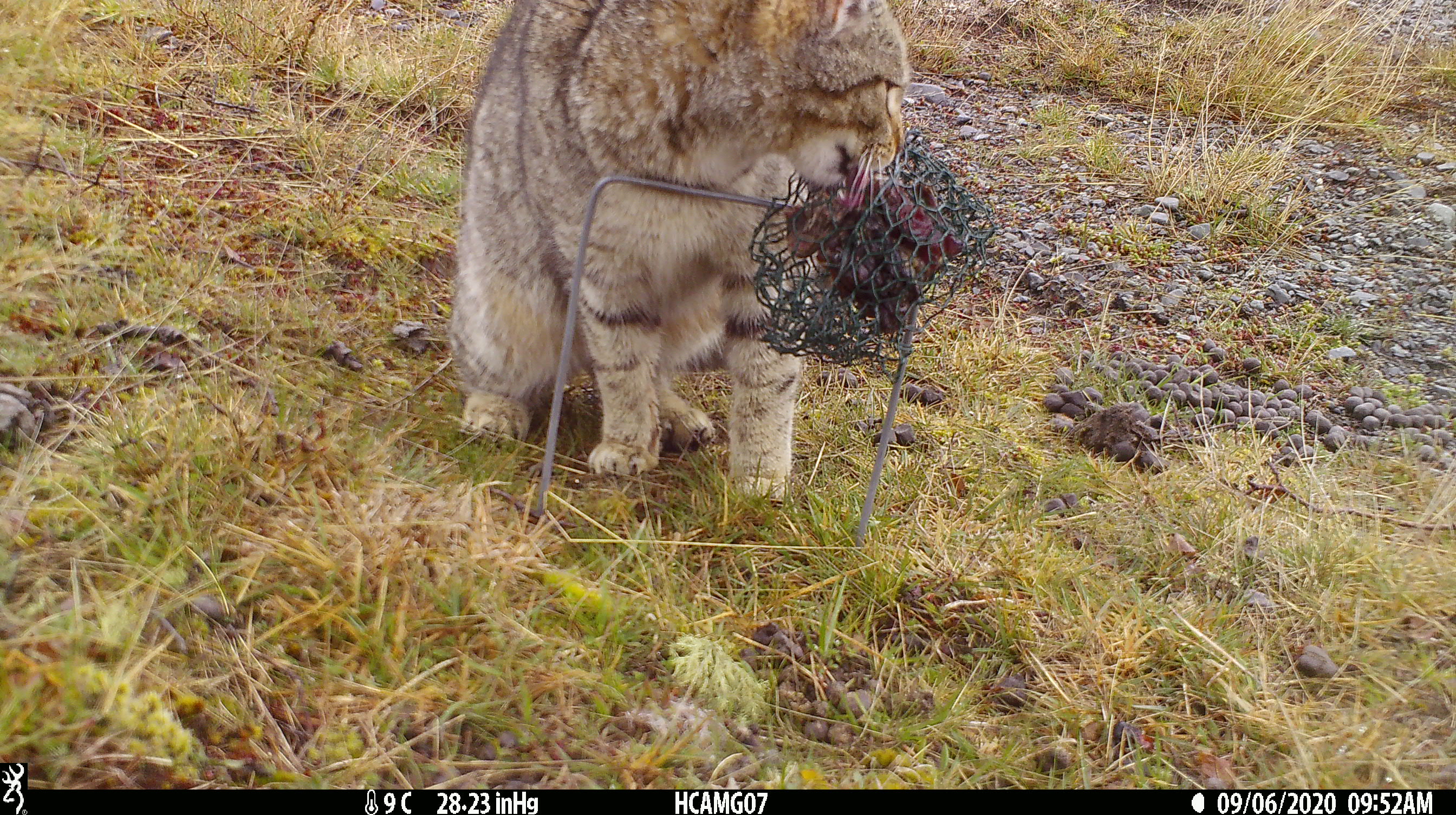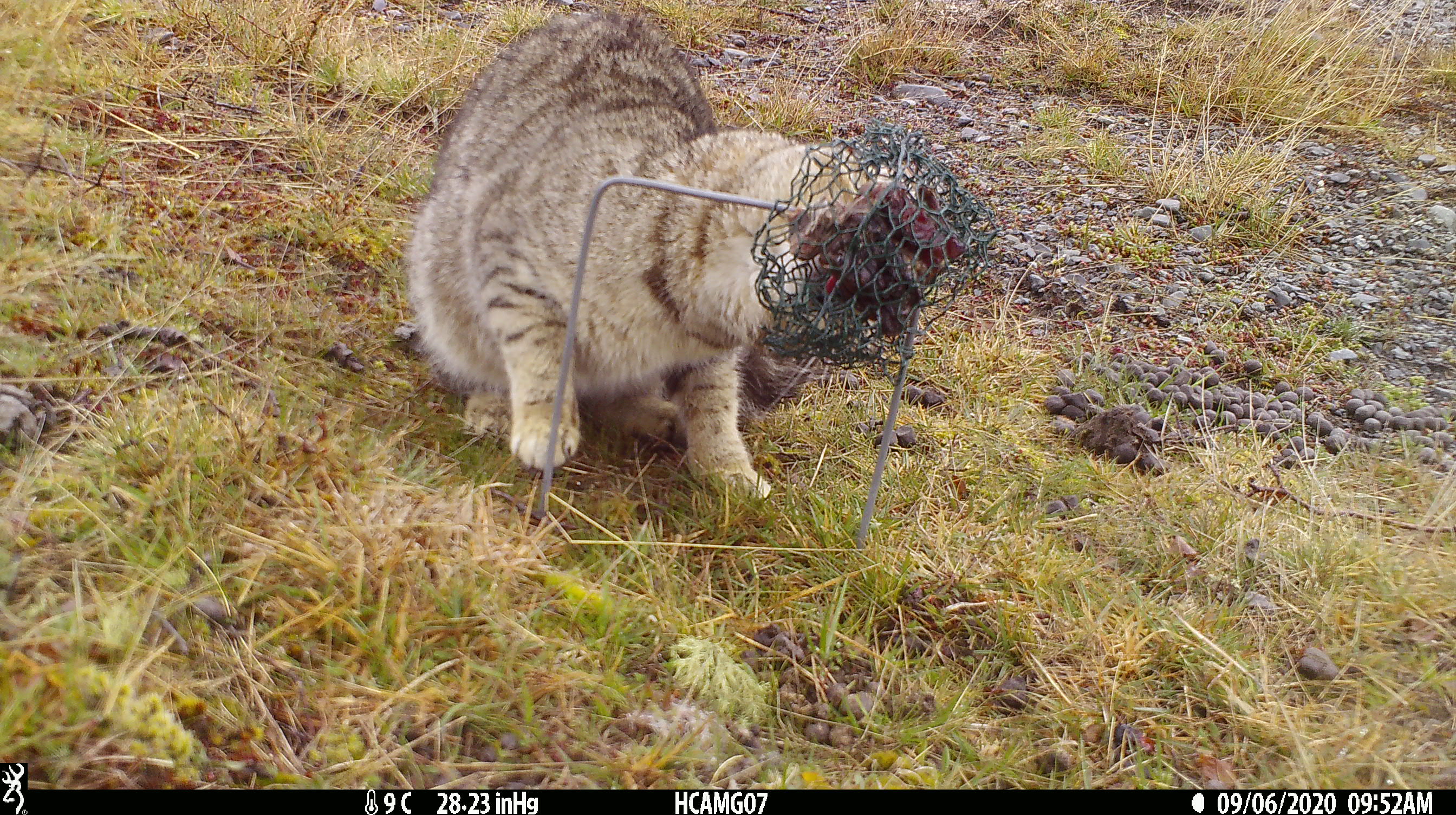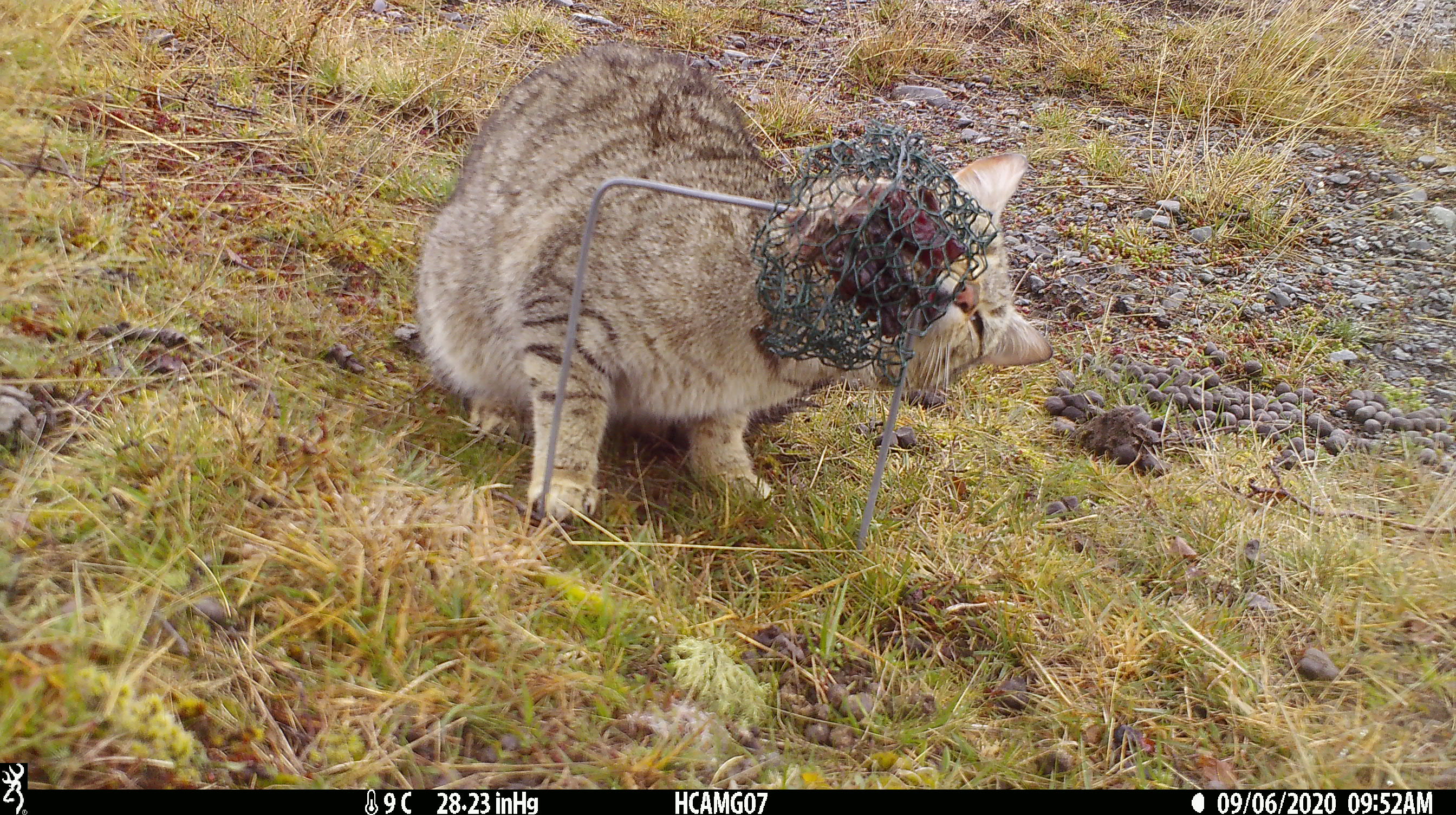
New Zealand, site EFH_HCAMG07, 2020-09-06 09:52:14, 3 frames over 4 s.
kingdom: Animalia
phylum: Chordata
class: Mammalia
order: Carnivora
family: Felidae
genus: Felis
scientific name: Felis catus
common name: domestic cat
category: cat